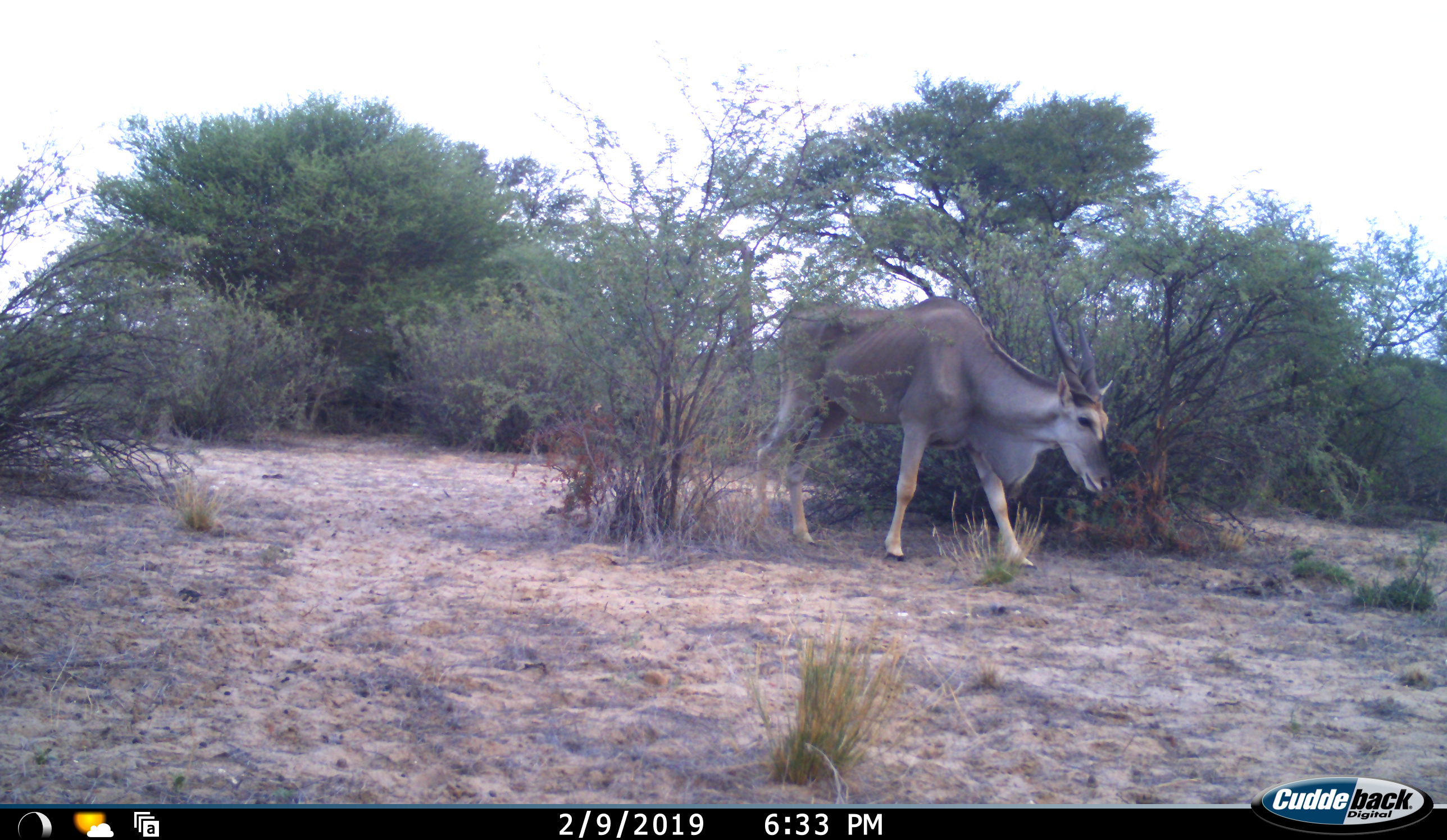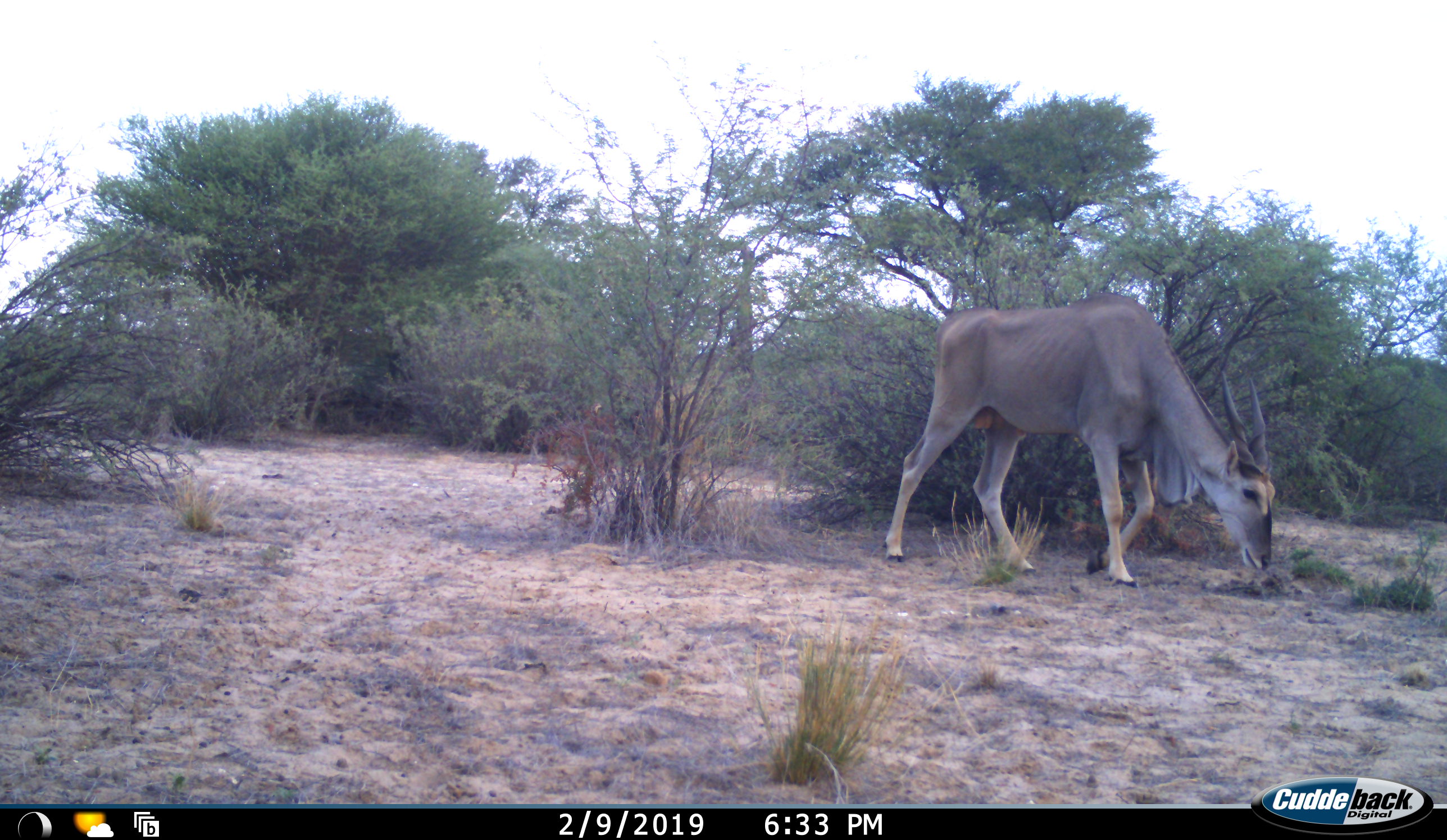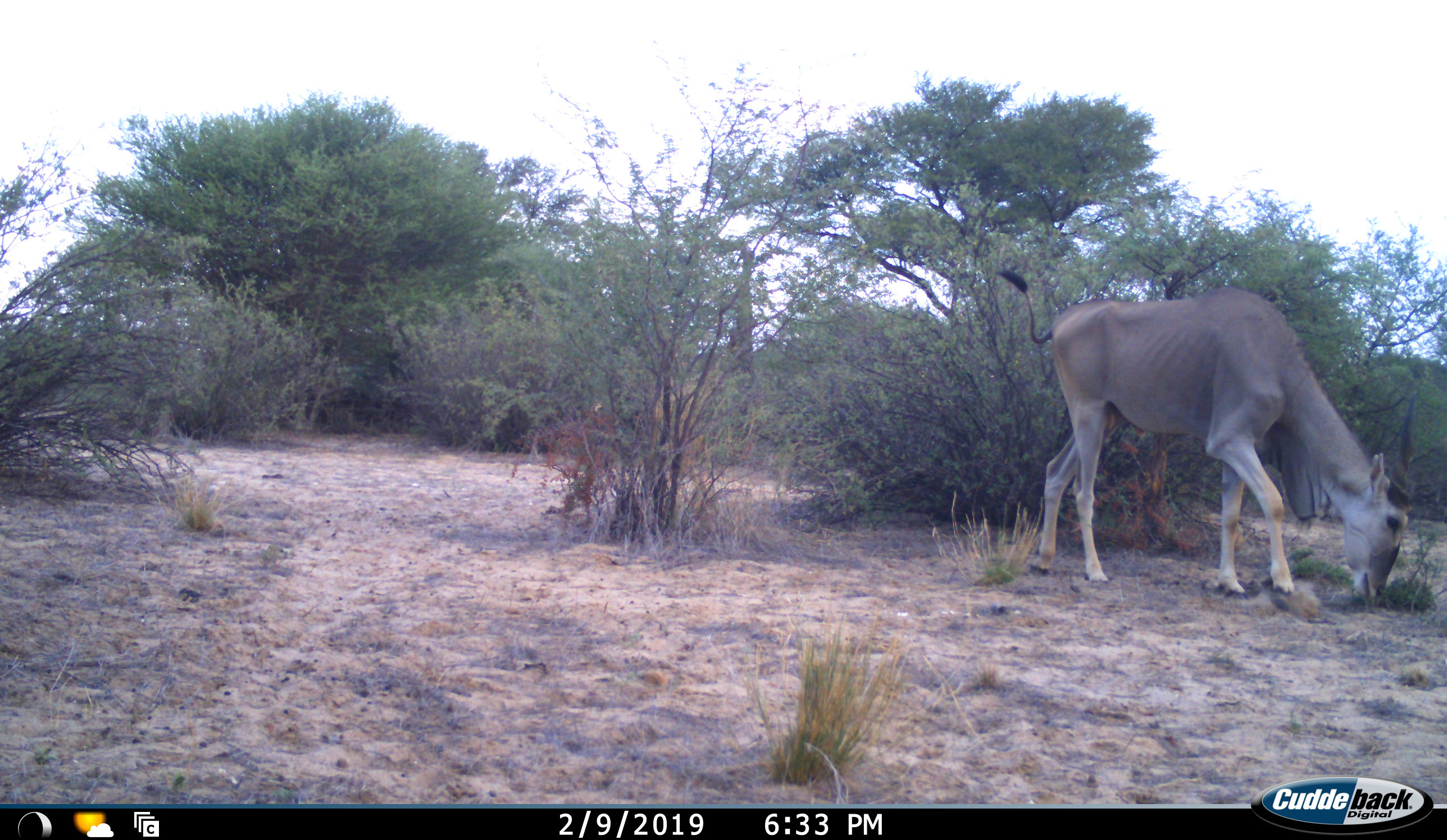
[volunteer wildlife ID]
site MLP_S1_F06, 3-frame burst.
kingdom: Animalia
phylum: Chordata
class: Mammalia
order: Artiodactyla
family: Bovidae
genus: Tragelaphus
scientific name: Tragelaphus oryx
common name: eland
Eland (Tragelaphus oryx), count 1. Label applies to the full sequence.